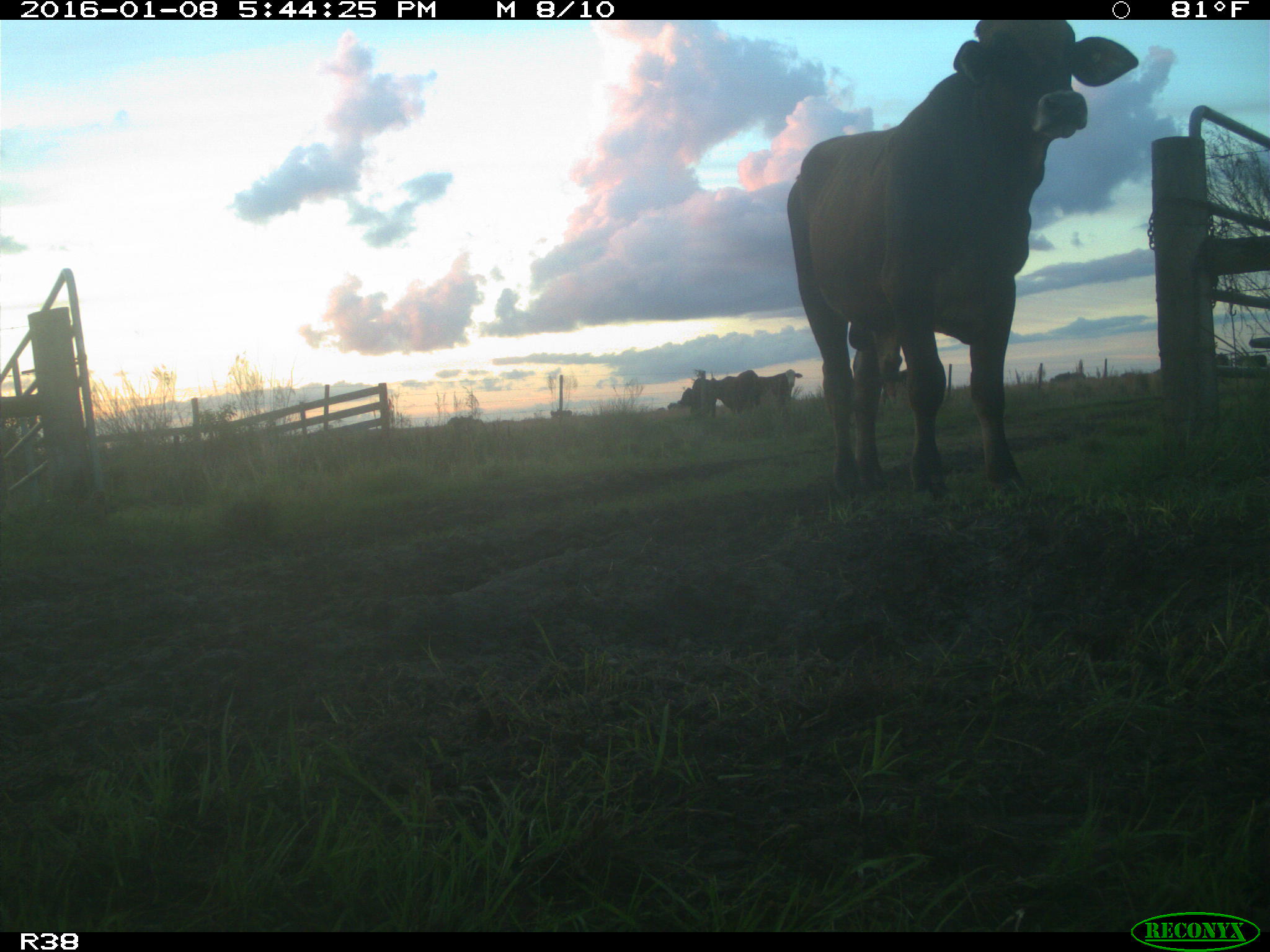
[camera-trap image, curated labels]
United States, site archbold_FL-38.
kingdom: Animalia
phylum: Chordata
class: Mammalia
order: Artiodactyla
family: Bovidae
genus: Bos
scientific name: Bos taurus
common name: domestic cow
Bos taurus (domestic cow).